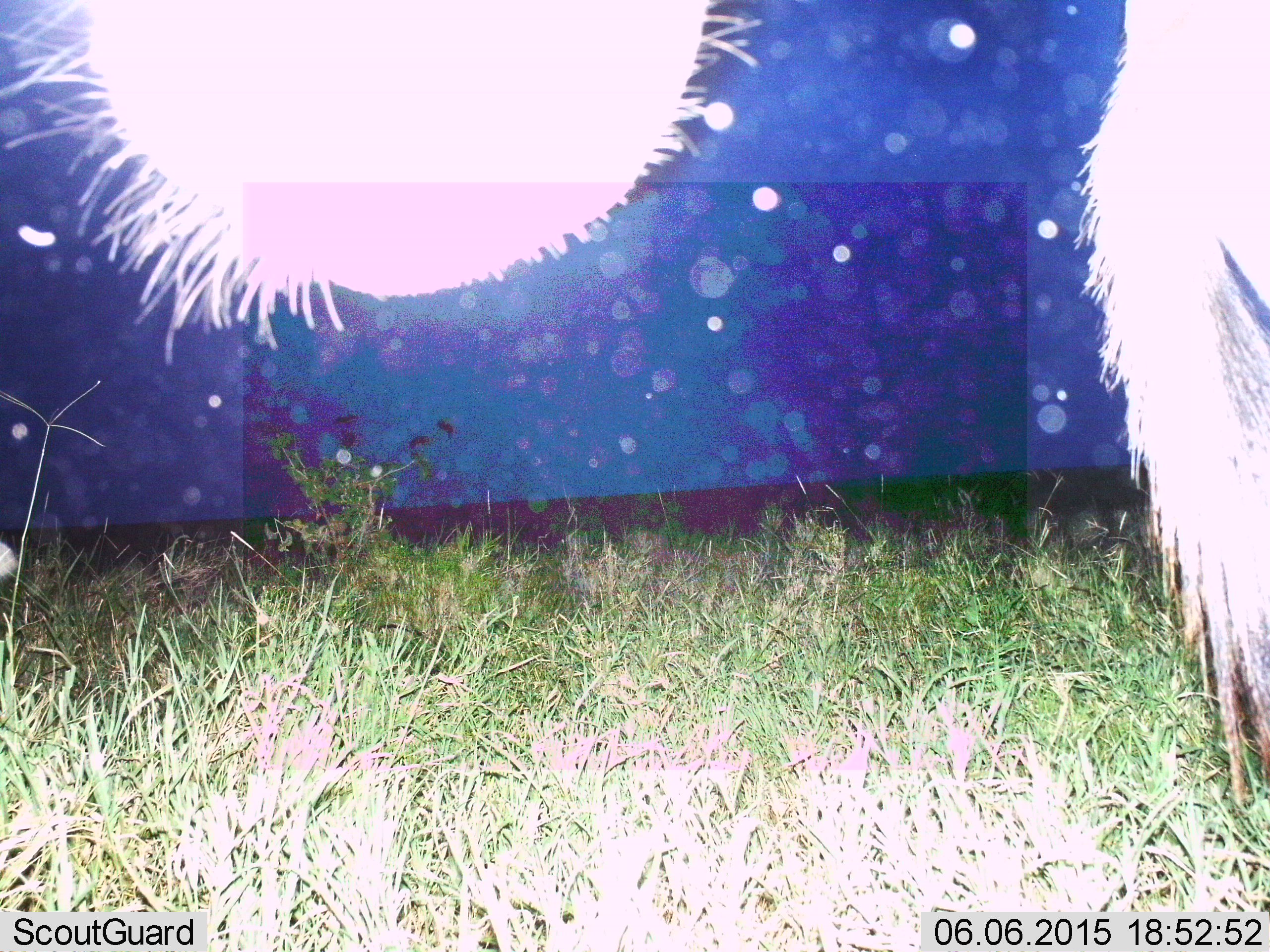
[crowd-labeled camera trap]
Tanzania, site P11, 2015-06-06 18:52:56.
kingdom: Animalia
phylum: Chordata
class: Mammalia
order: Artiodactyla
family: Bovidae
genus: Connochaetes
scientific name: Connochaetes taurinus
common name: blue wildebeest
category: wildebeest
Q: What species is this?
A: Wildebeest (blue wildebeest) (Connochaetes taurinus).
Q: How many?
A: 1.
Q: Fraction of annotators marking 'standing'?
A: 100%.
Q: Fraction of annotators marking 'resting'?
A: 0%.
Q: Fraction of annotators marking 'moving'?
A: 0%.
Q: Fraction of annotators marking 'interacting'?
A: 0%.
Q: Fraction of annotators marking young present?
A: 0%.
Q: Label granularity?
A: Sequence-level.